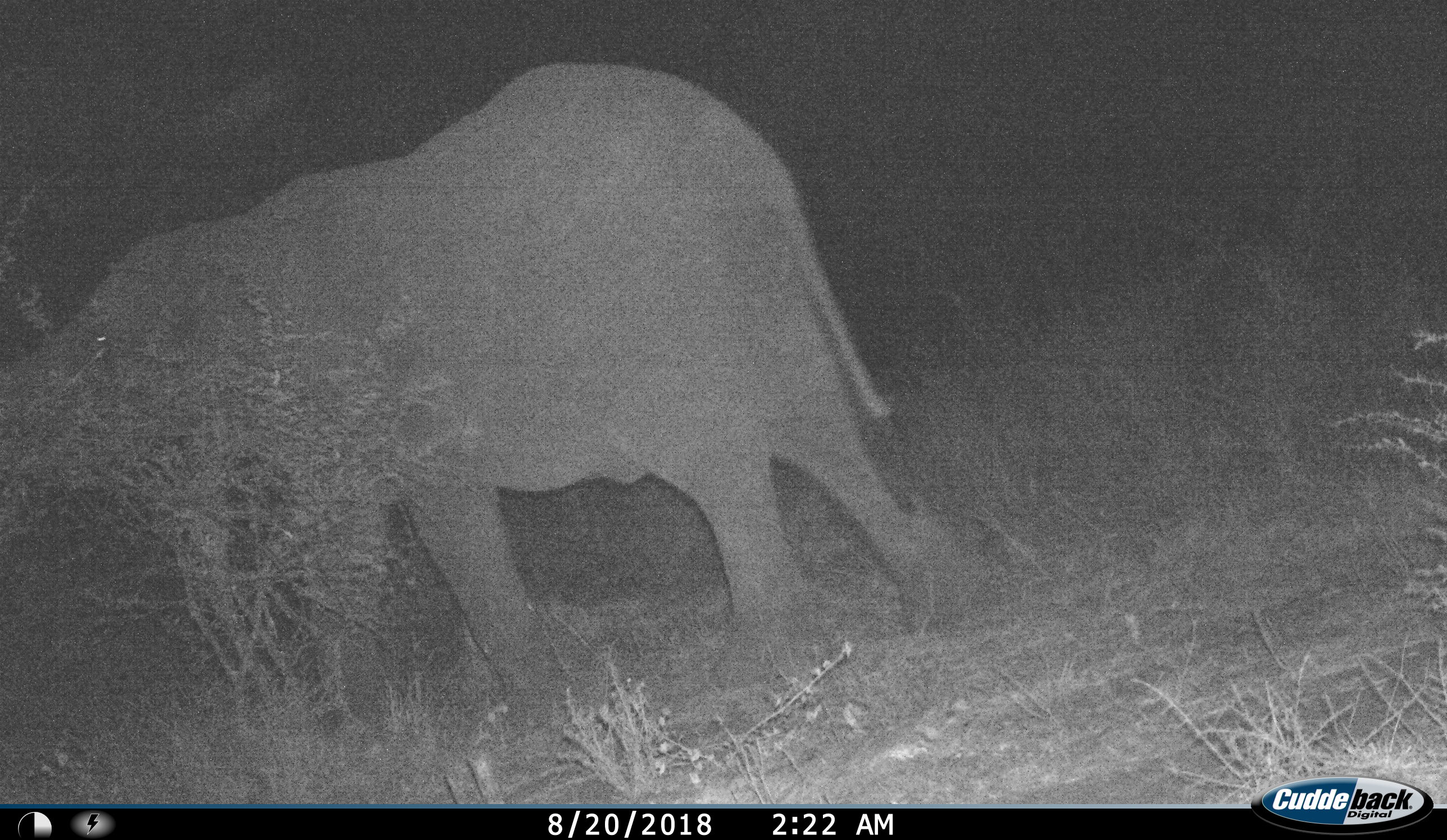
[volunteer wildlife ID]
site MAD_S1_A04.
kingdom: Animalia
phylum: Chordata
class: Mammalia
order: Proboscidea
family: Elephantidae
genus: Loxodonta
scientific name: Loxodonta africana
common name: african bush elephant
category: elephant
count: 1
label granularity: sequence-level